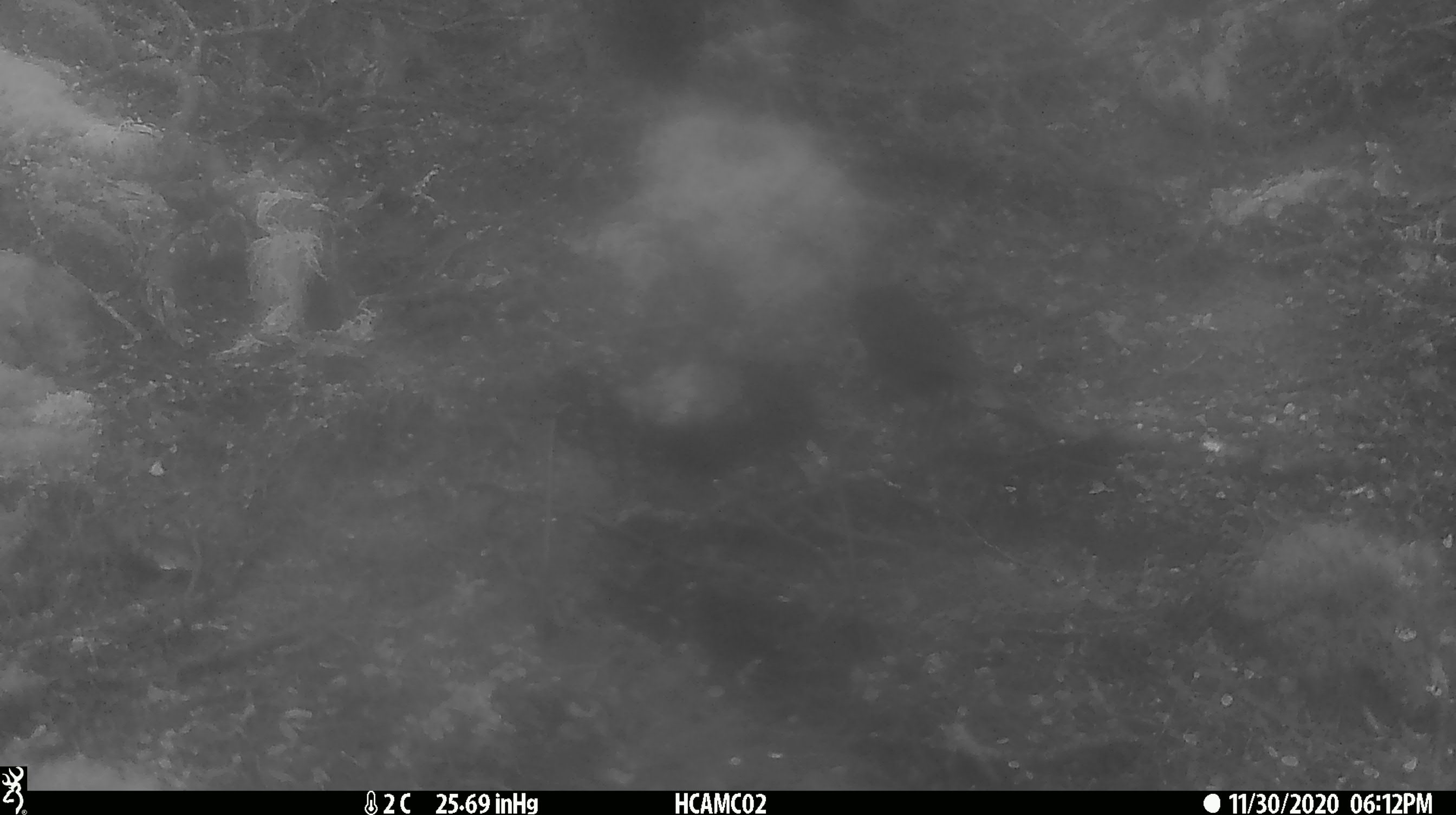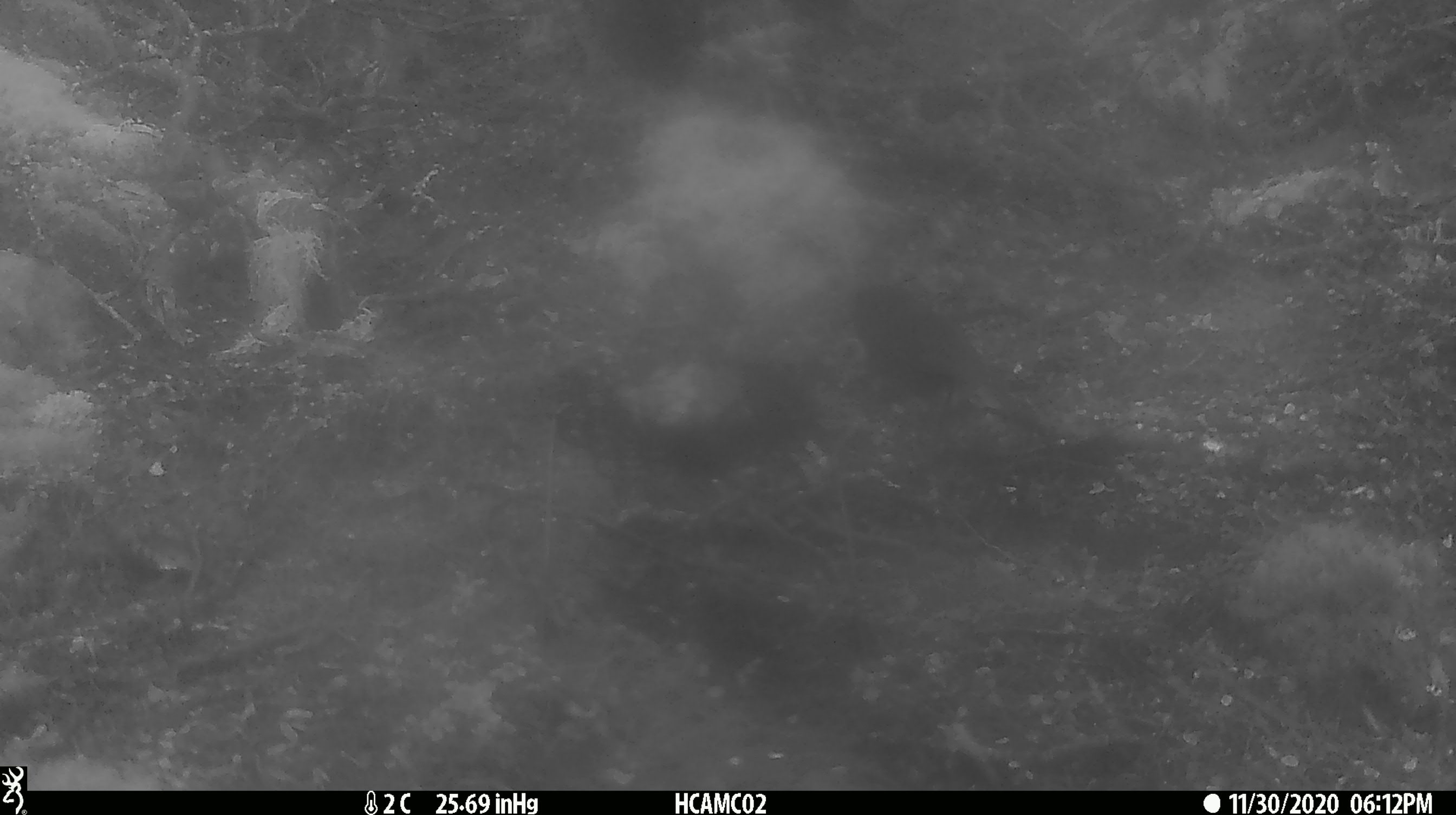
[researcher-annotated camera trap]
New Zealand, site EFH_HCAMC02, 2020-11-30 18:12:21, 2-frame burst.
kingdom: Animalia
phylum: Chordata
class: Aves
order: Passeriformes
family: Petroicidae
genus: Petroica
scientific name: Petroica australis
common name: new zealand robin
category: robin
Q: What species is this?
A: Robin (new zealand robin) (Petroica australis).